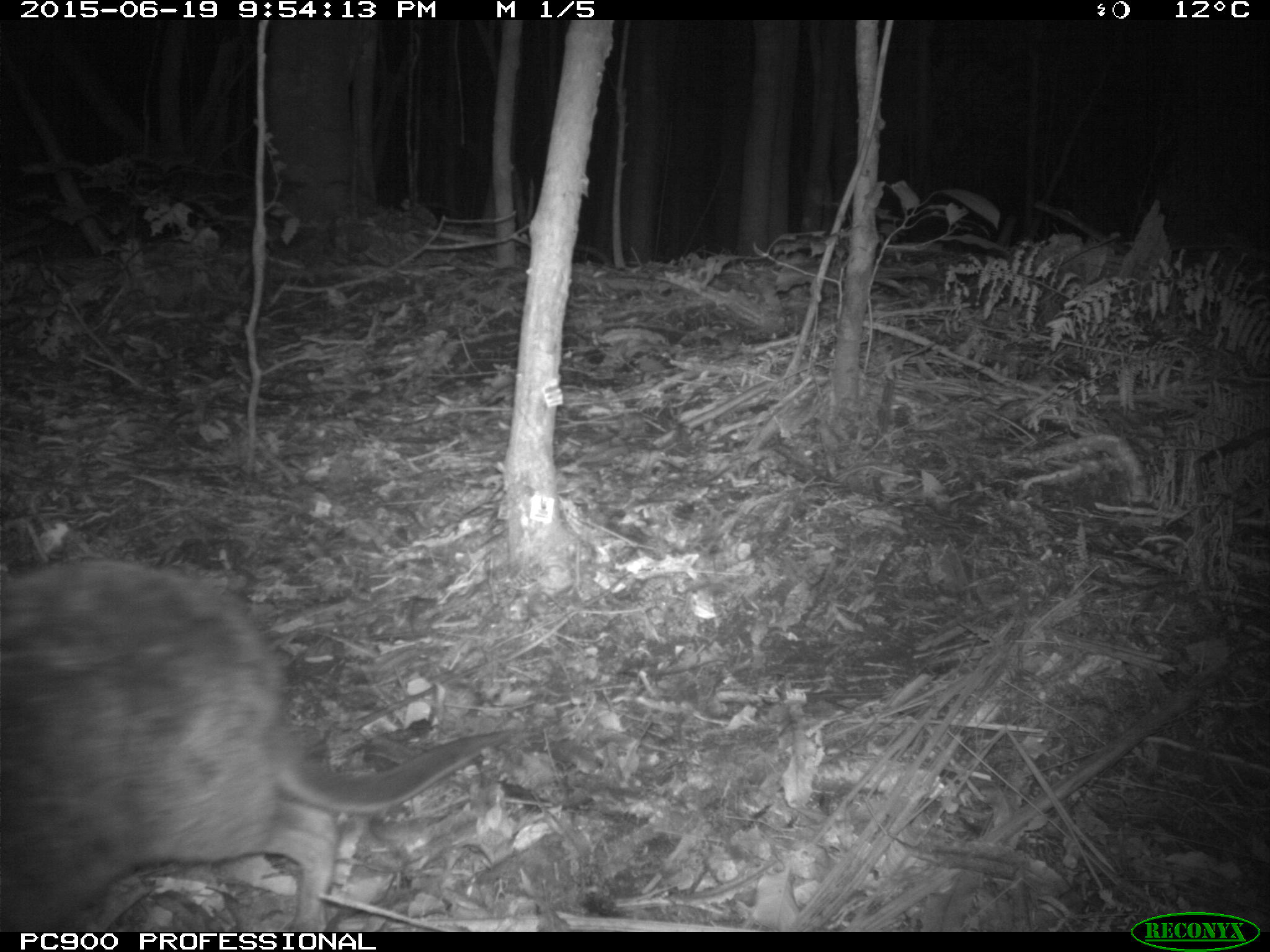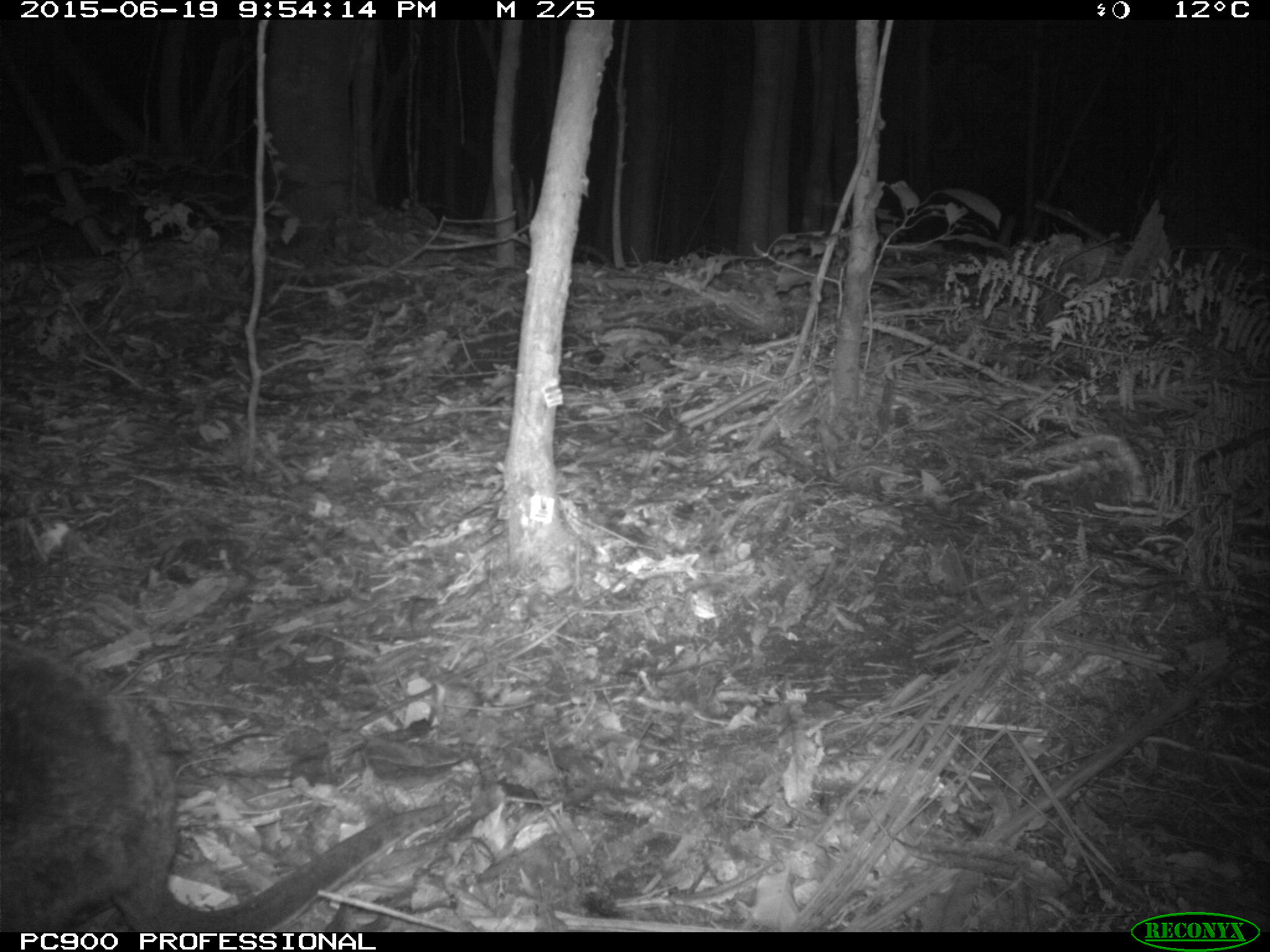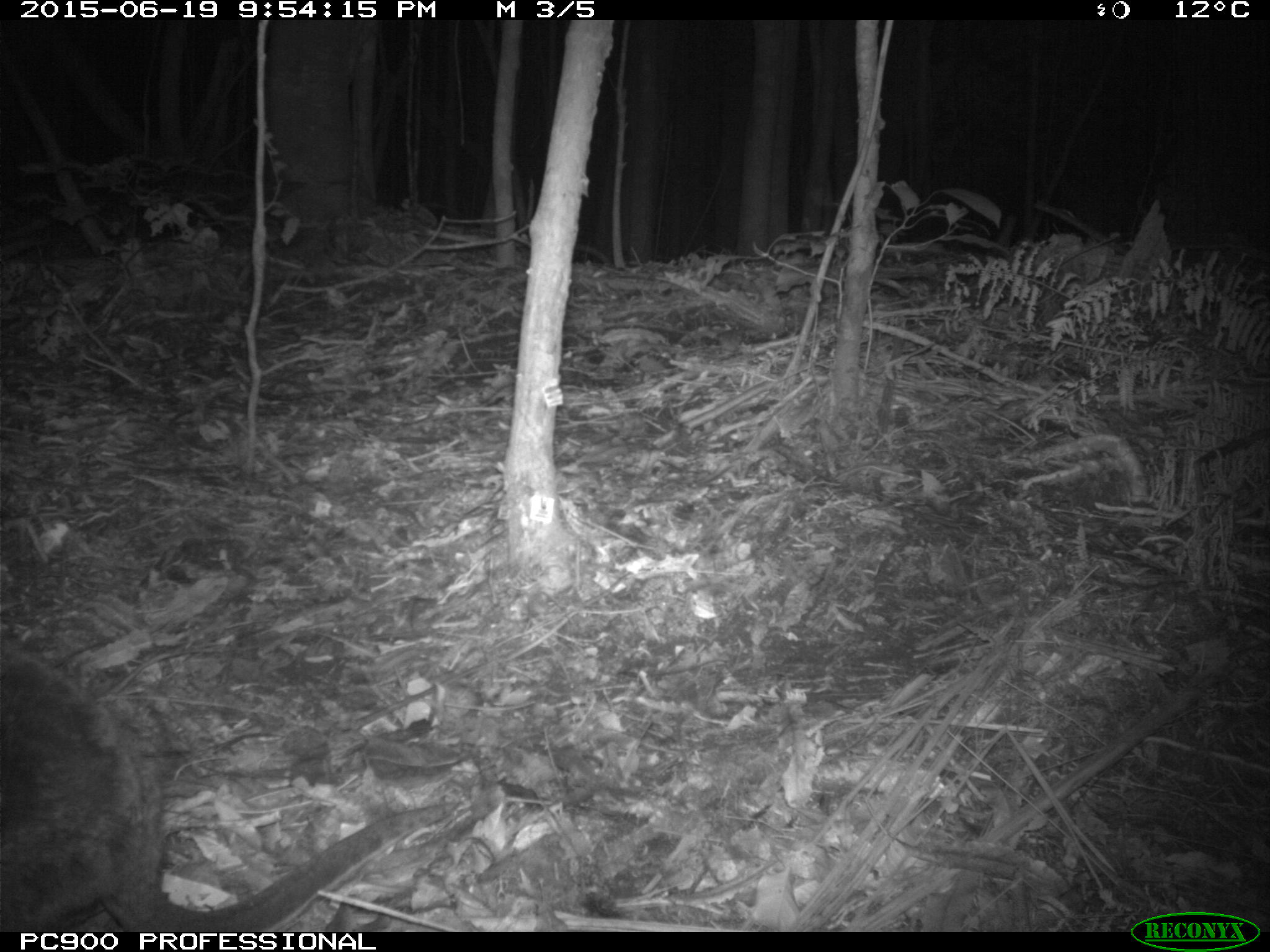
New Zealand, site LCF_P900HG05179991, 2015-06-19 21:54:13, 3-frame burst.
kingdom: Animalia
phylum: Chordata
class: Mammalia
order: Diprotodontia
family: Macropodidae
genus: Notamacropus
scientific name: Notamacropus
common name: wallaby